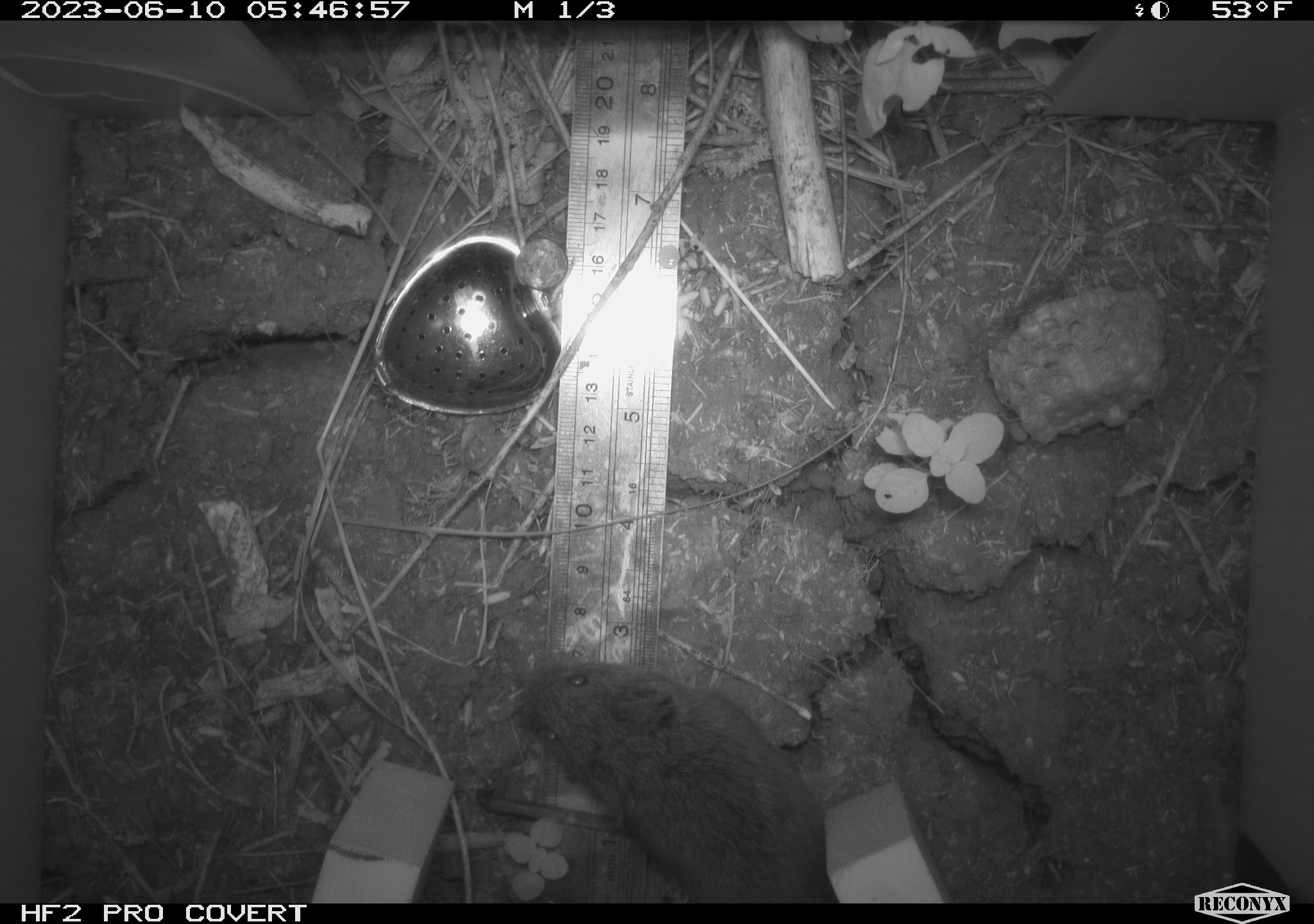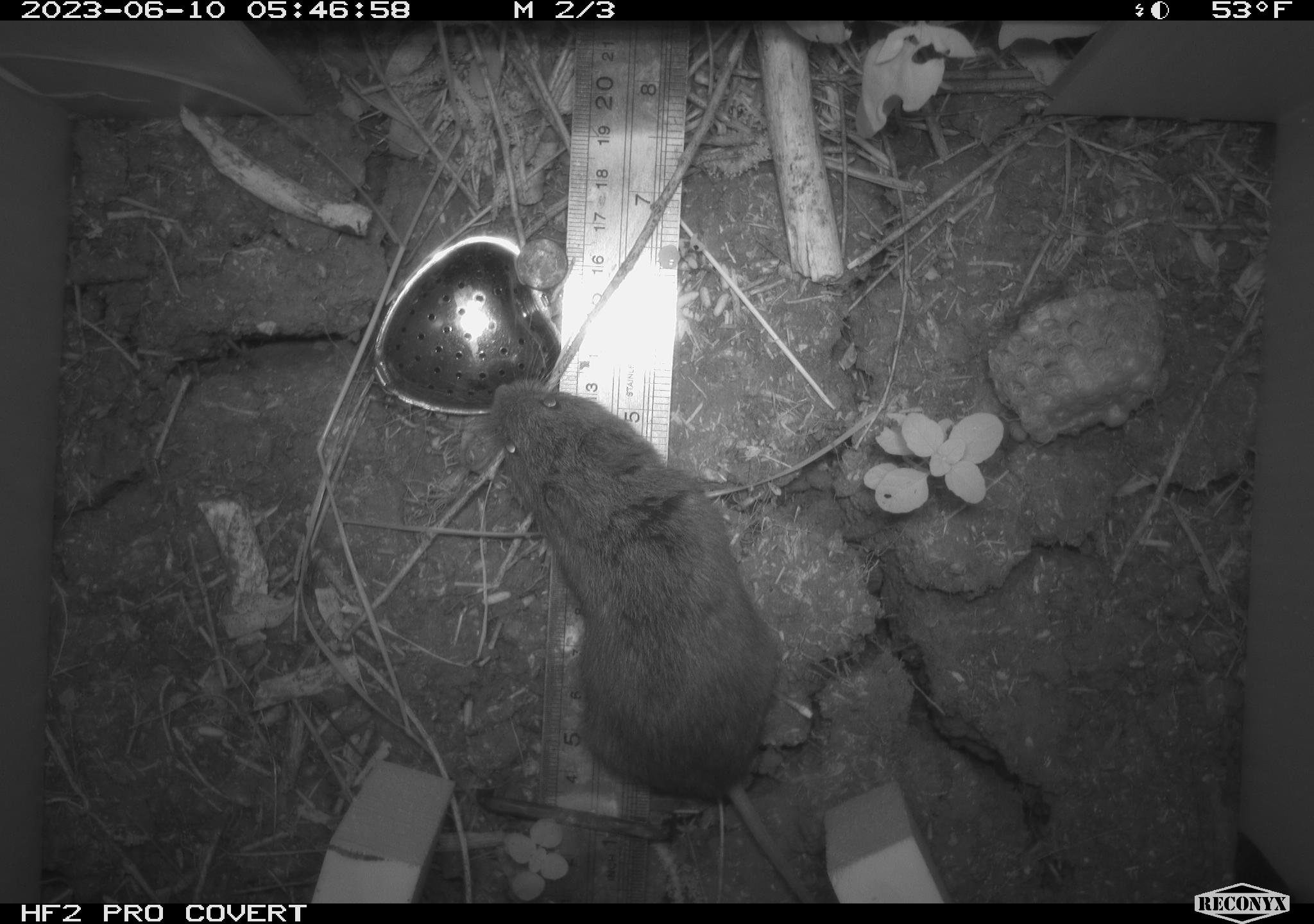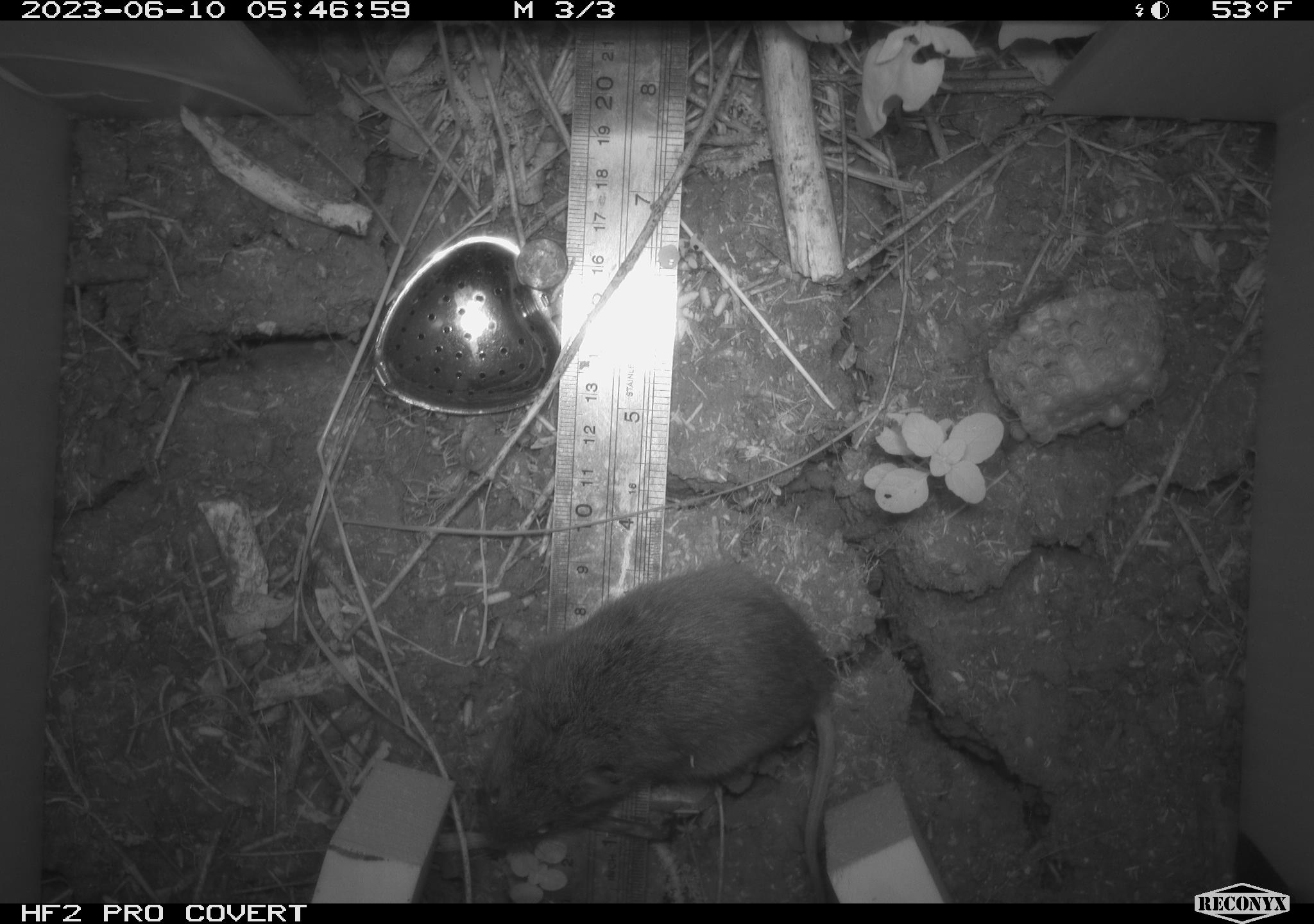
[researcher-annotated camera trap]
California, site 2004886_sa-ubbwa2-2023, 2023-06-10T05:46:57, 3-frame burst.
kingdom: Animalia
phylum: Chordata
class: Mammalia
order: Rodentia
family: Cricetidae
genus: Microtus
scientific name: Microtus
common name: meadow vole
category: microtus species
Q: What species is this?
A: Microtus species (meadow vole) (Microtus).